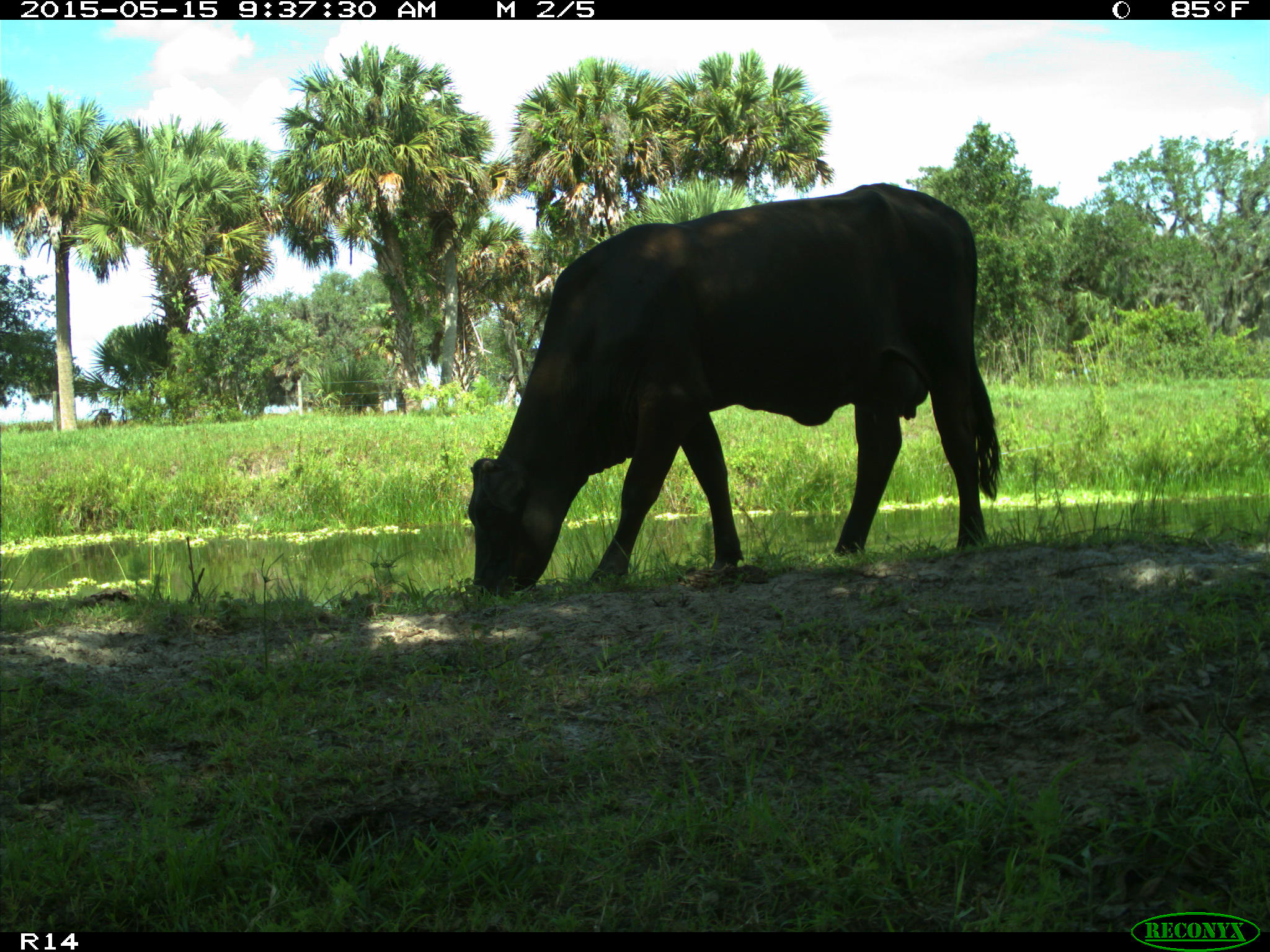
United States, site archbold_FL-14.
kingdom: Animalia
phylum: Chordata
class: Mammalia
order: Artiodactyla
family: Bovidae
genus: Bos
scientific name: Bos taurus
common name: domestic cow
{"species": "Bos taurus (domestic cow)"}